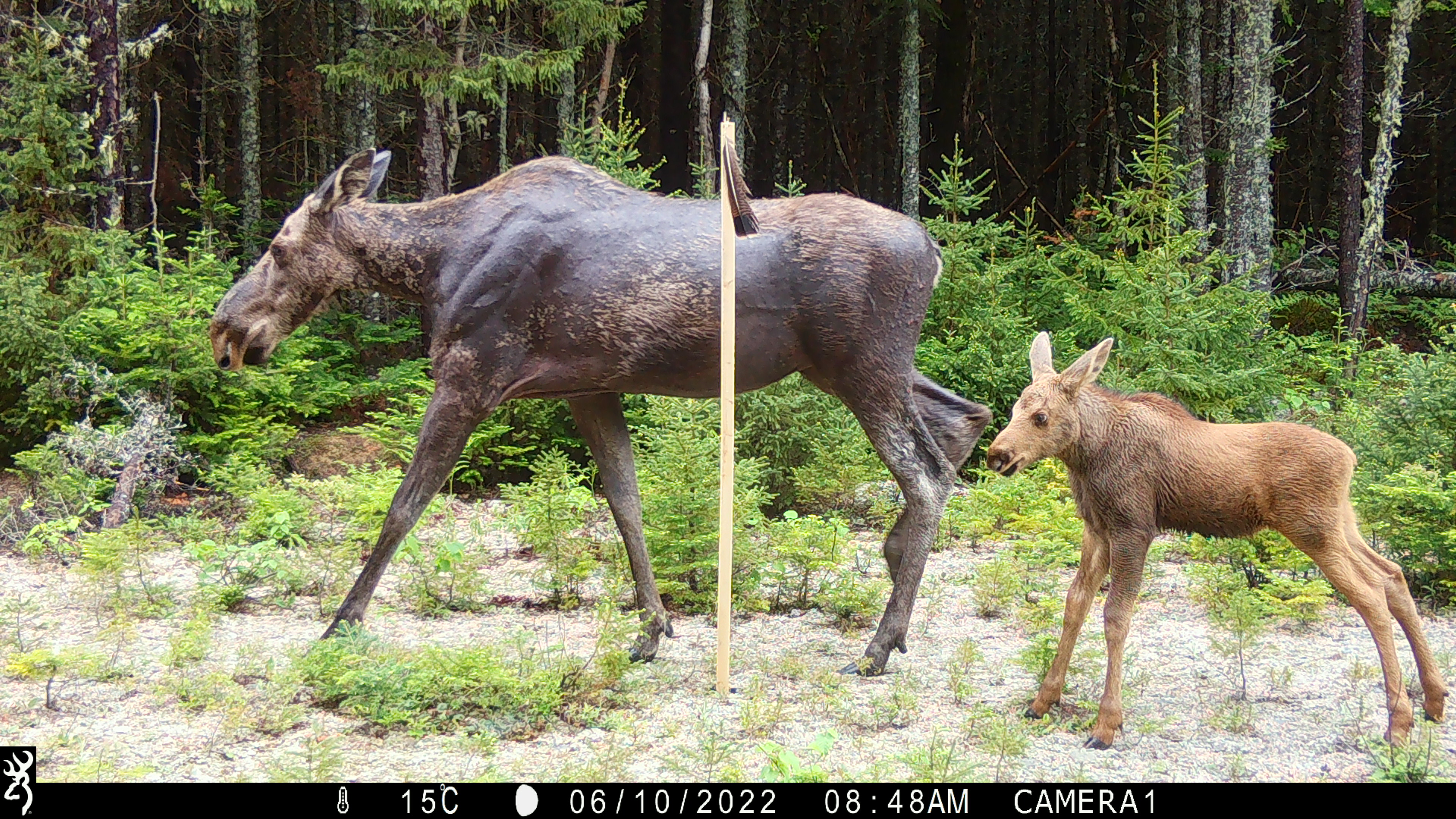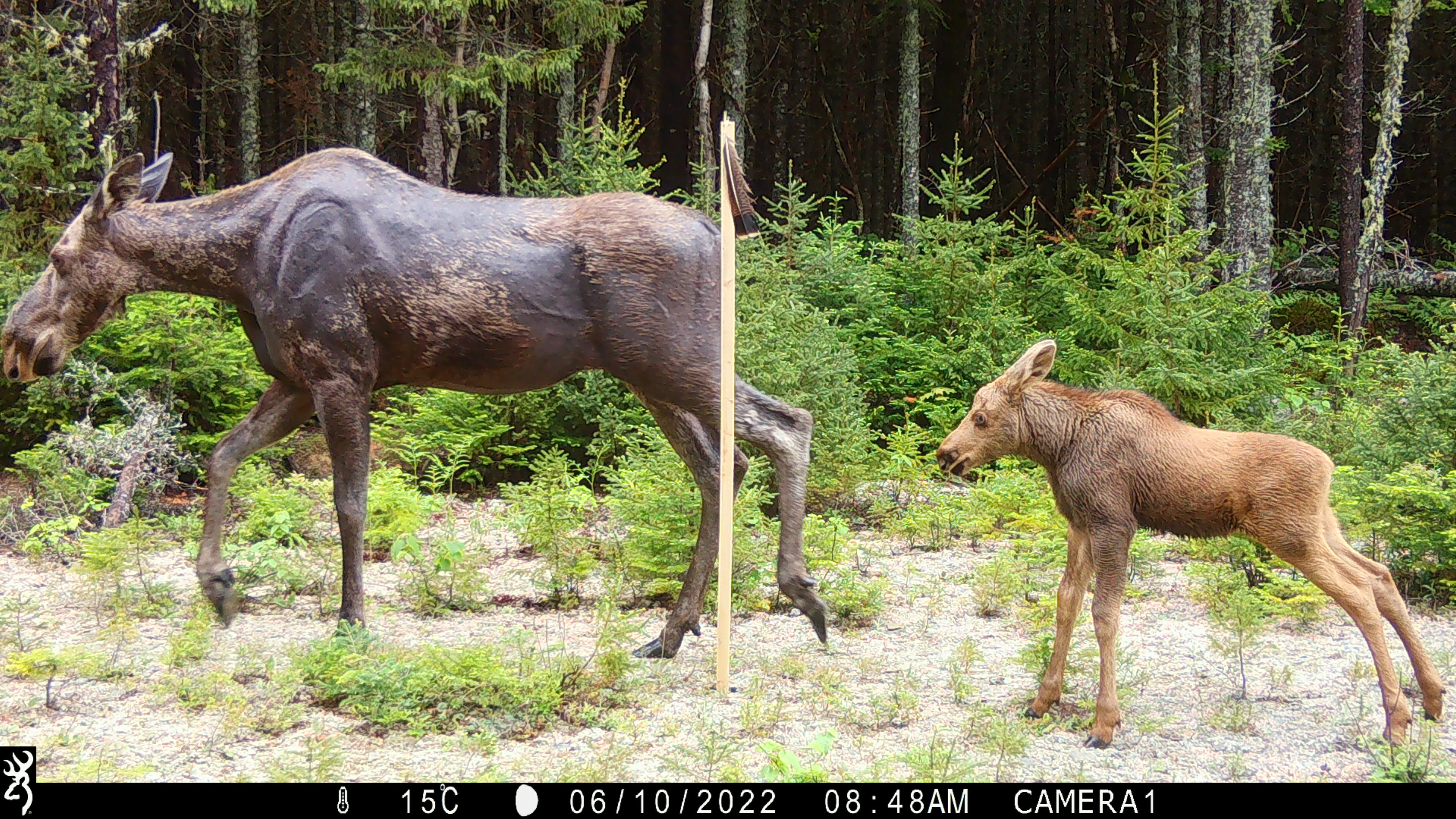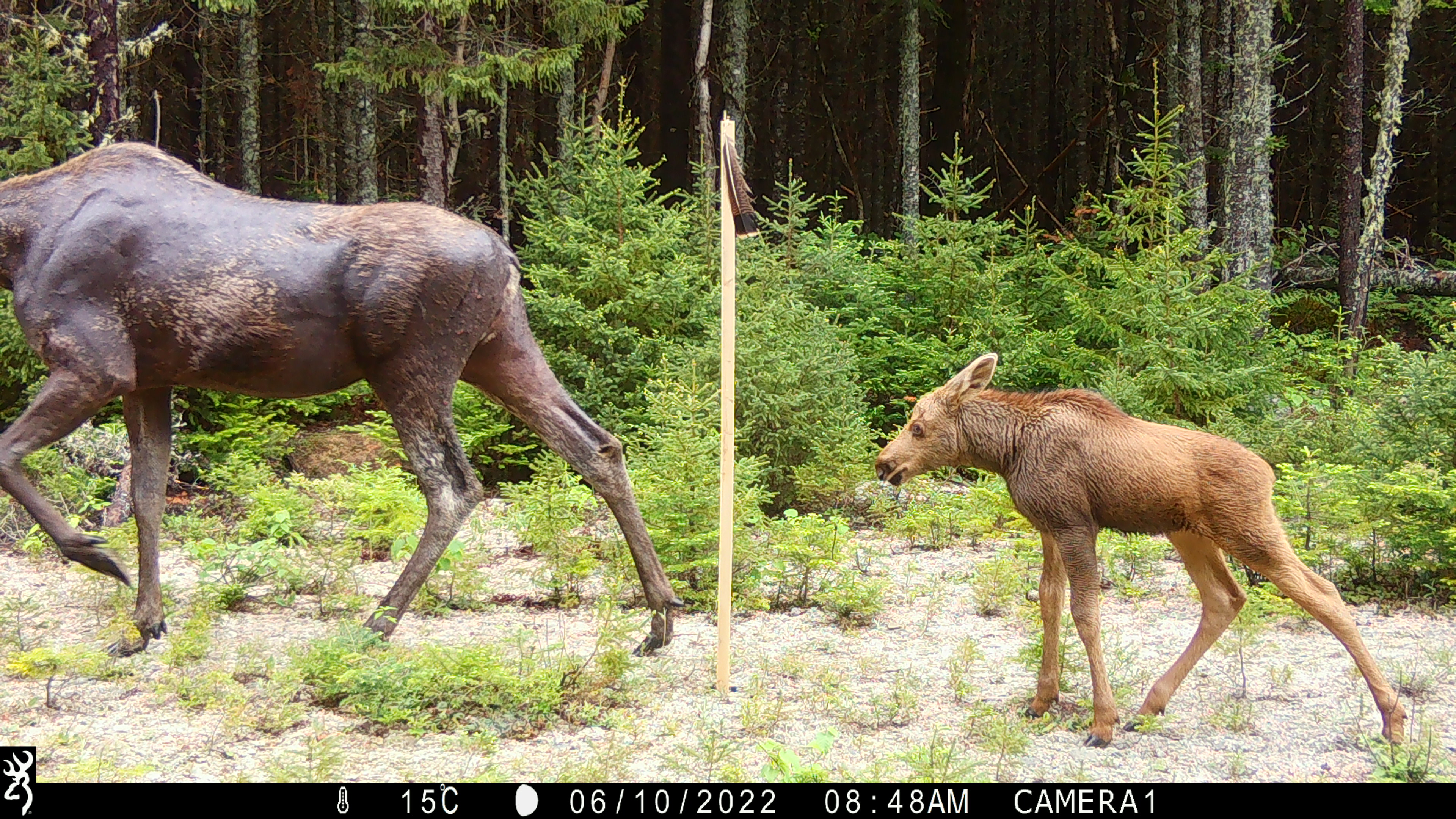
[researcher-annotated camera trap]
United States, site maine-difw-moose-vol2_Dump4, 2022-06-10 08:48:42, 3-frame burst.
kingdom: Animalia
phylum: Chordata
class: Mammalia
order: Artiodactyla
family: Cervidae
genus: Alces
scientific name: Alces alces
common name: moose